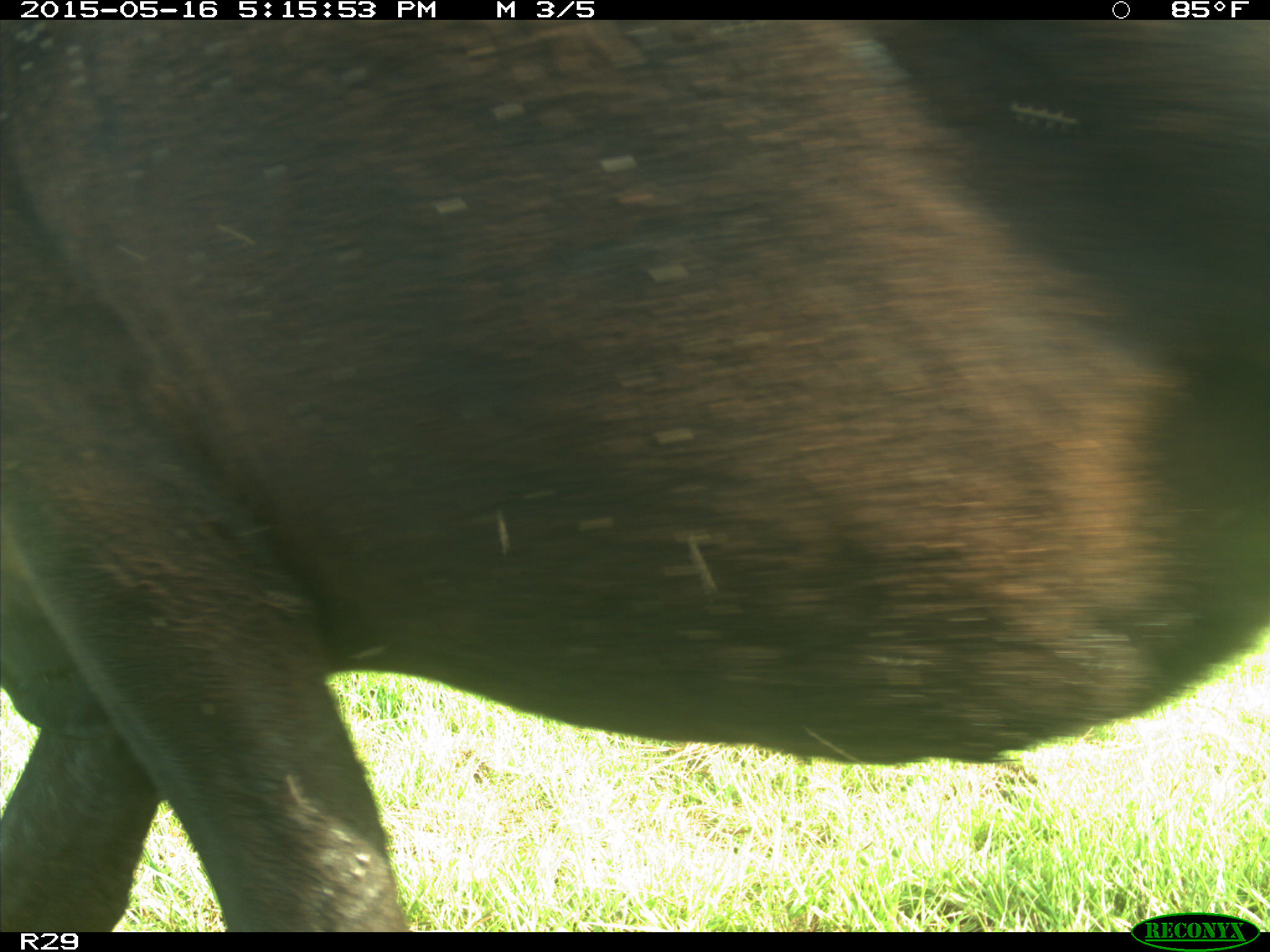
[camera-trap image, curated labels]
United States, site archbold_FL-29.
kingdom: Animalia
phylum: Chordata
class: Mammalia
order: Artiodactyla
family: Bovidae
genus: Bos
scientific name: Bos taurus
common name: domestic cow